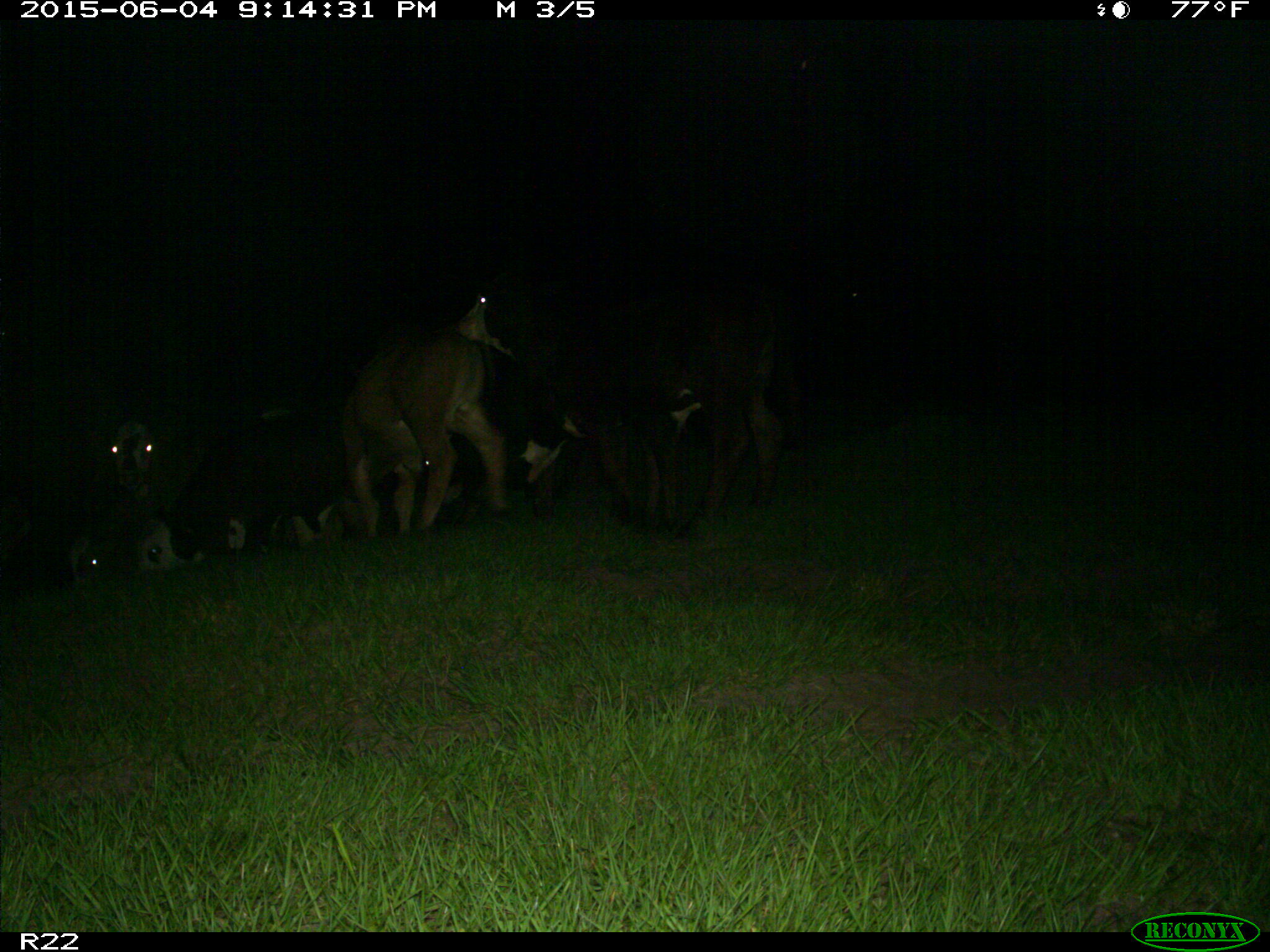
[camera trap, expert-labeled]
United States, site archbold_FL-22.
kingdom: Animalia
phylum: Chordata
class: Mammalia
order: Artiodactyla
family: Bovidae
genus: Bos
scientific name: Bos taurus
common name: domestic cow